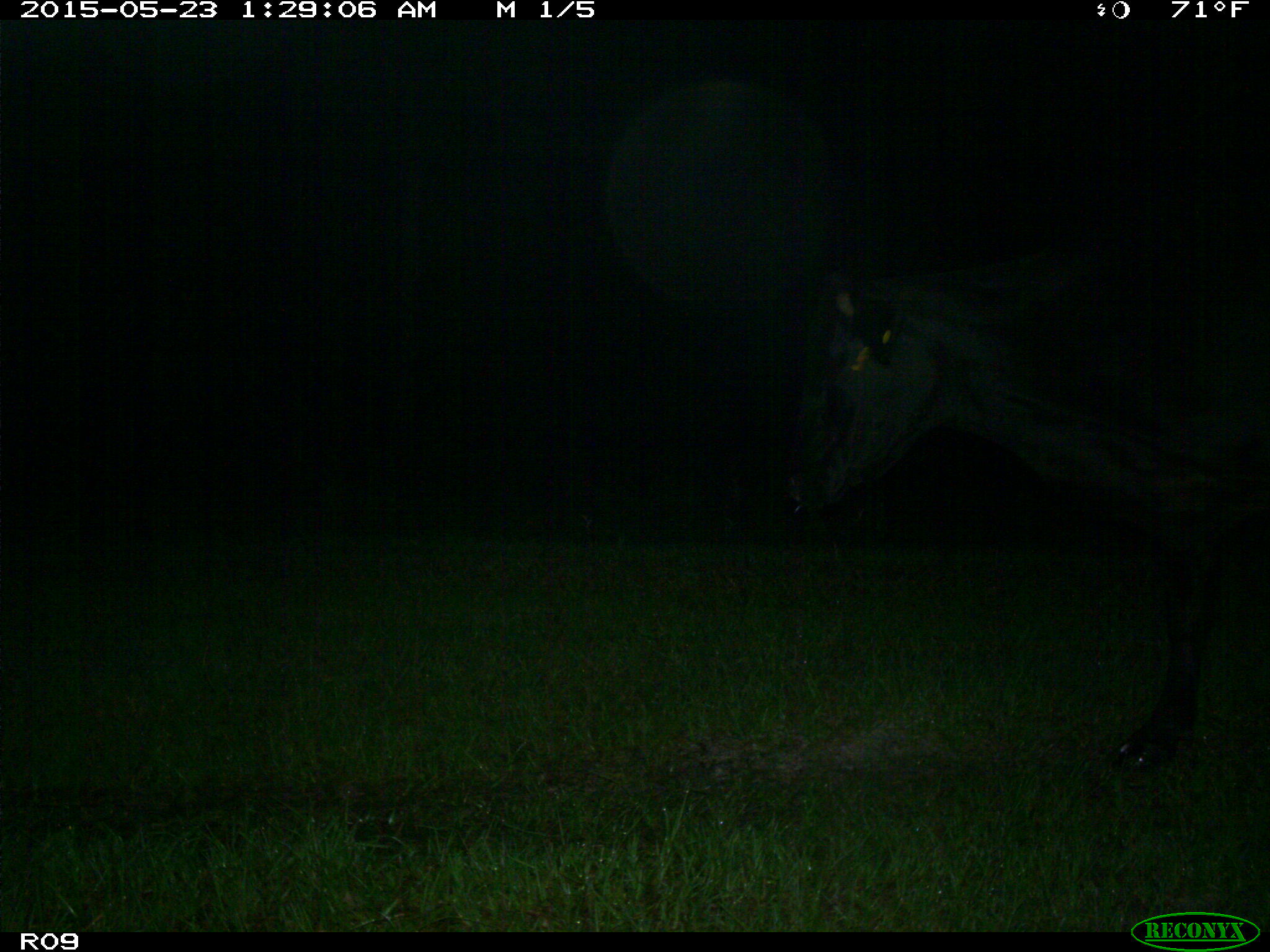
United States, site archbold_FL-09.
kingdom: Animalia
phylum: Chordata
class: Mammalia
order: Artiodactyla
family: Bovidae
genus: Bos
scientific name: Bos taurus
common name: domestic cow